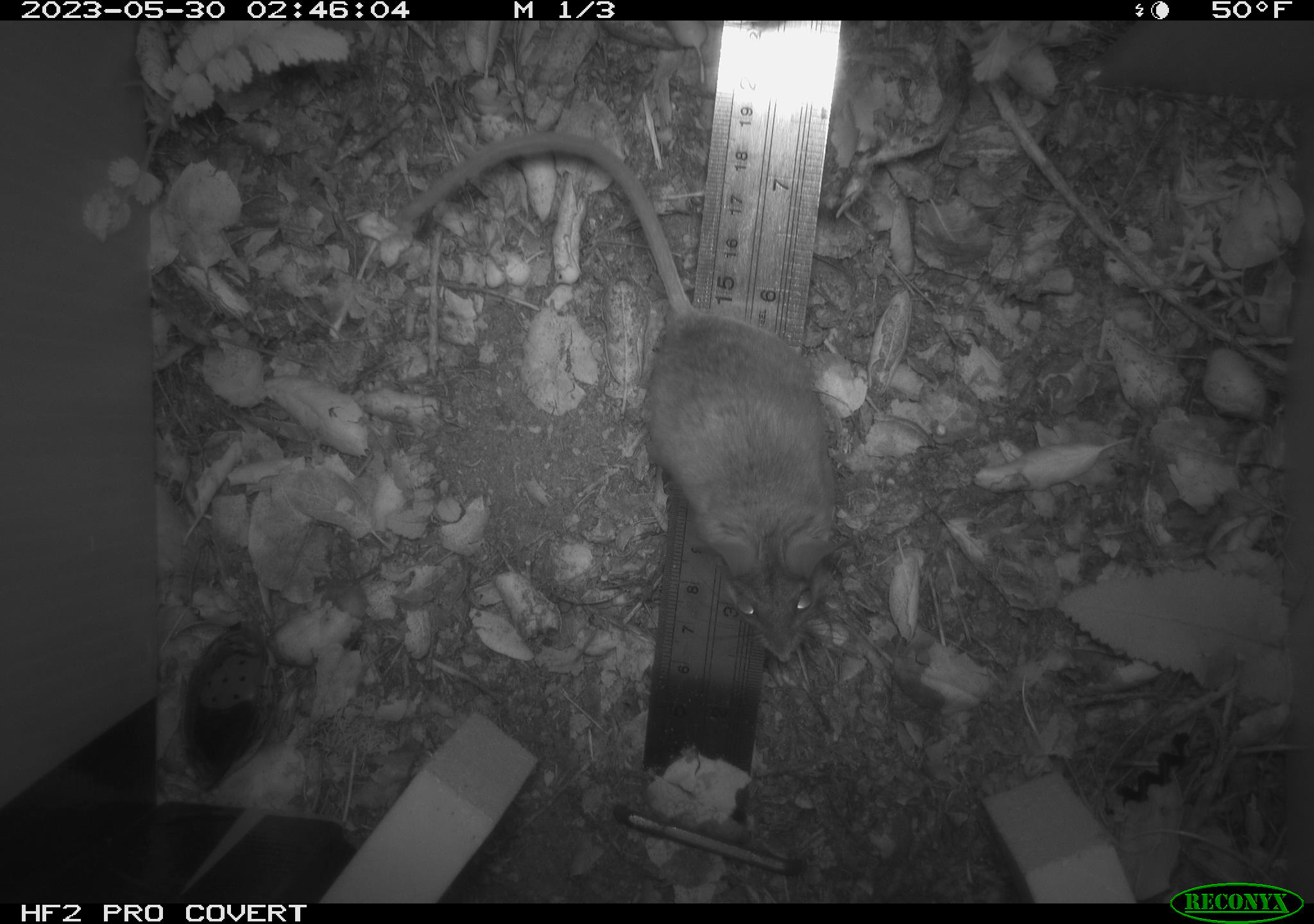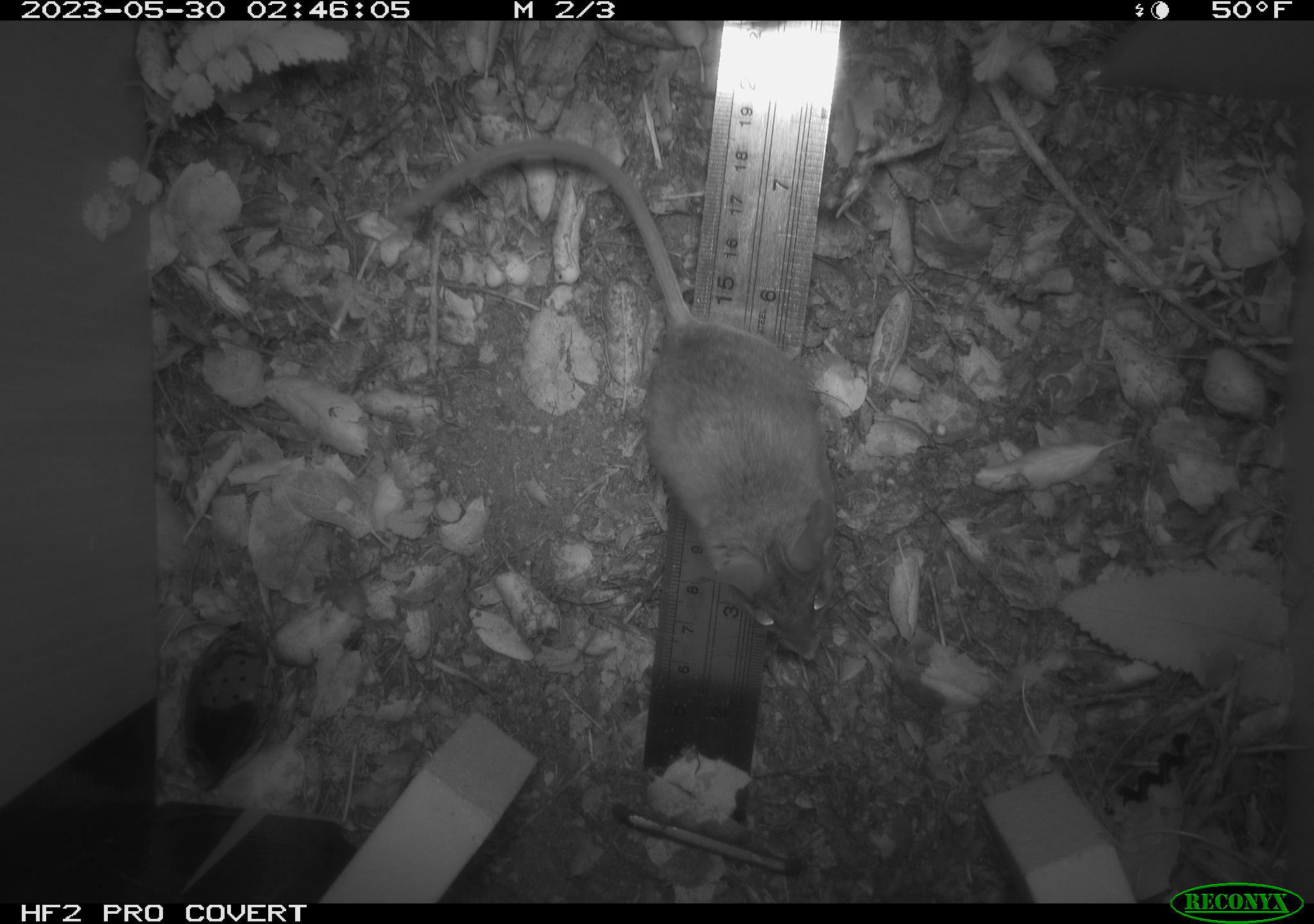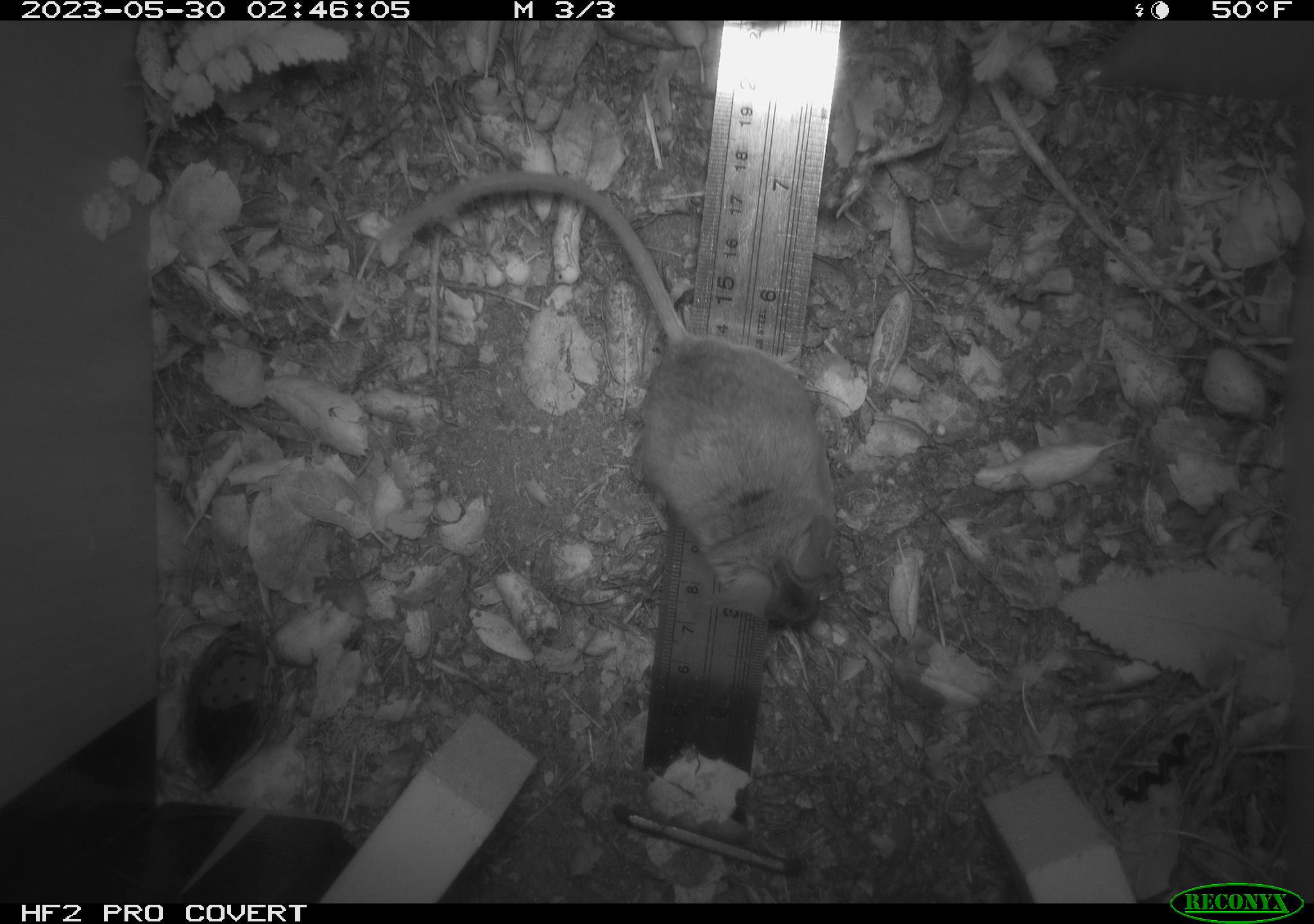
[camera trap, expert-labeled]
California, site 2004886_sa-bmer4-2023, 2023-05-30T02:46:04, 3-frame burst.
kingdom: Animalia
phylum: Chordata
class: Mammalia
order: Rodentia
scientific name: Rodentia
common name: mouse species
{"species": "mouse species (Rodentia)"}